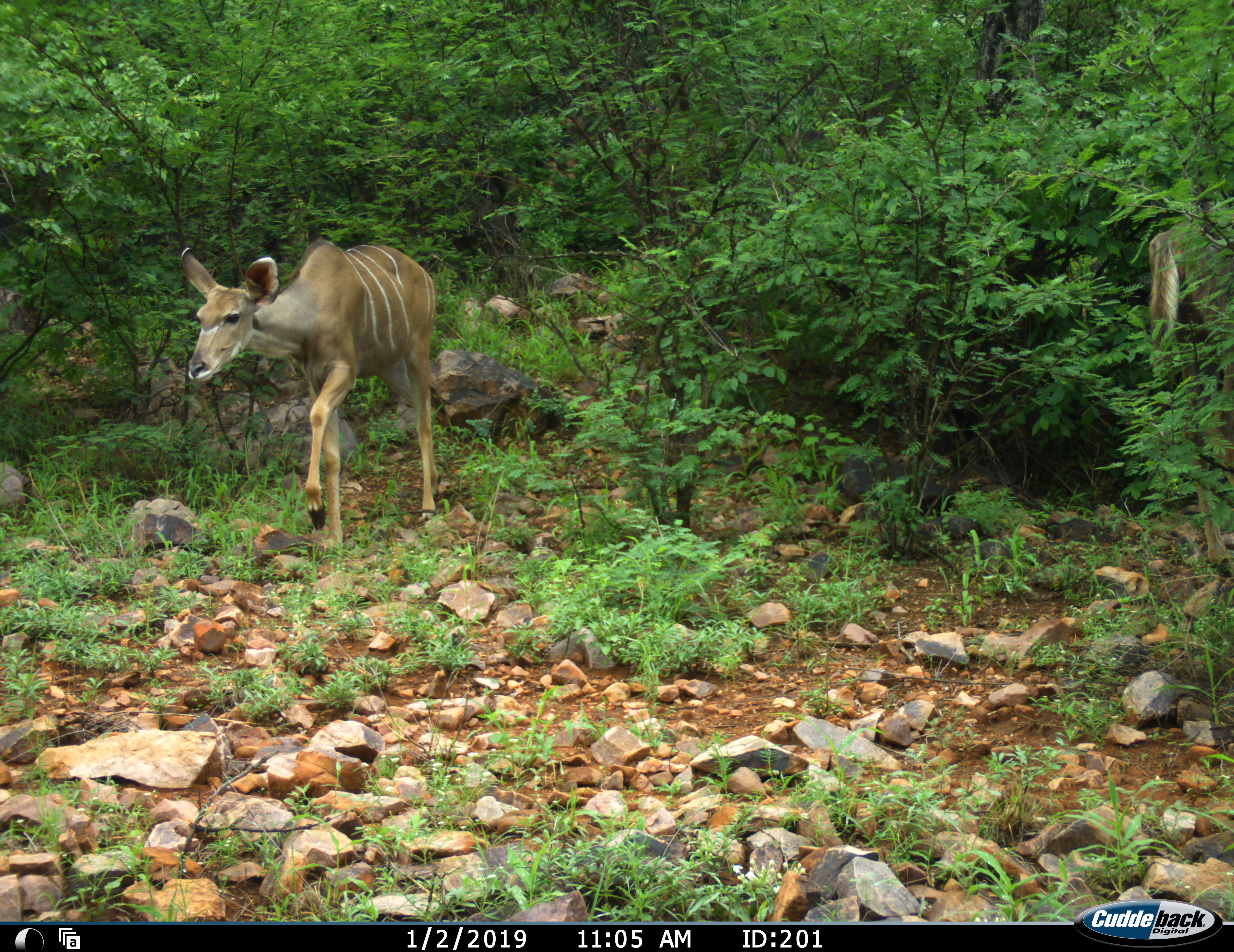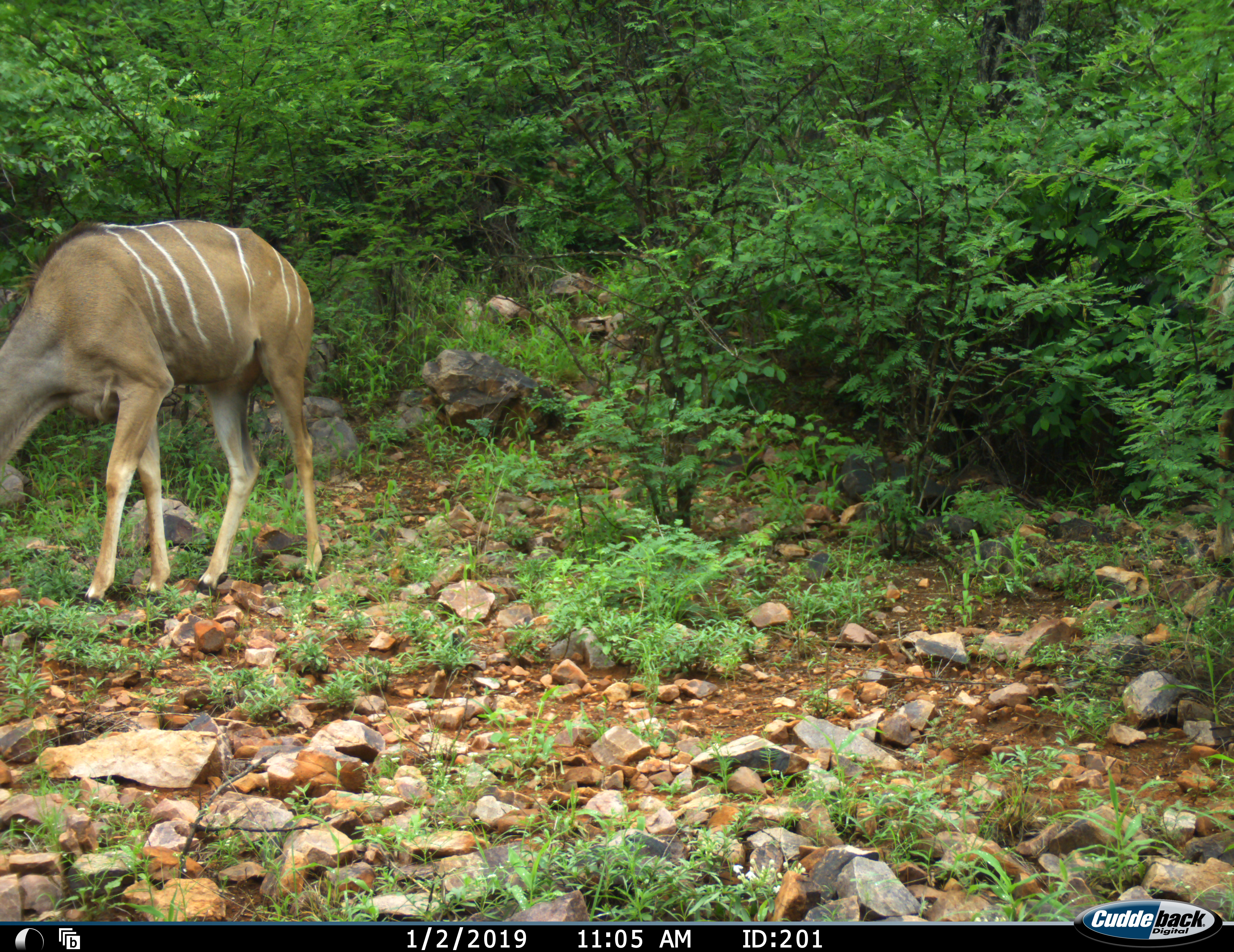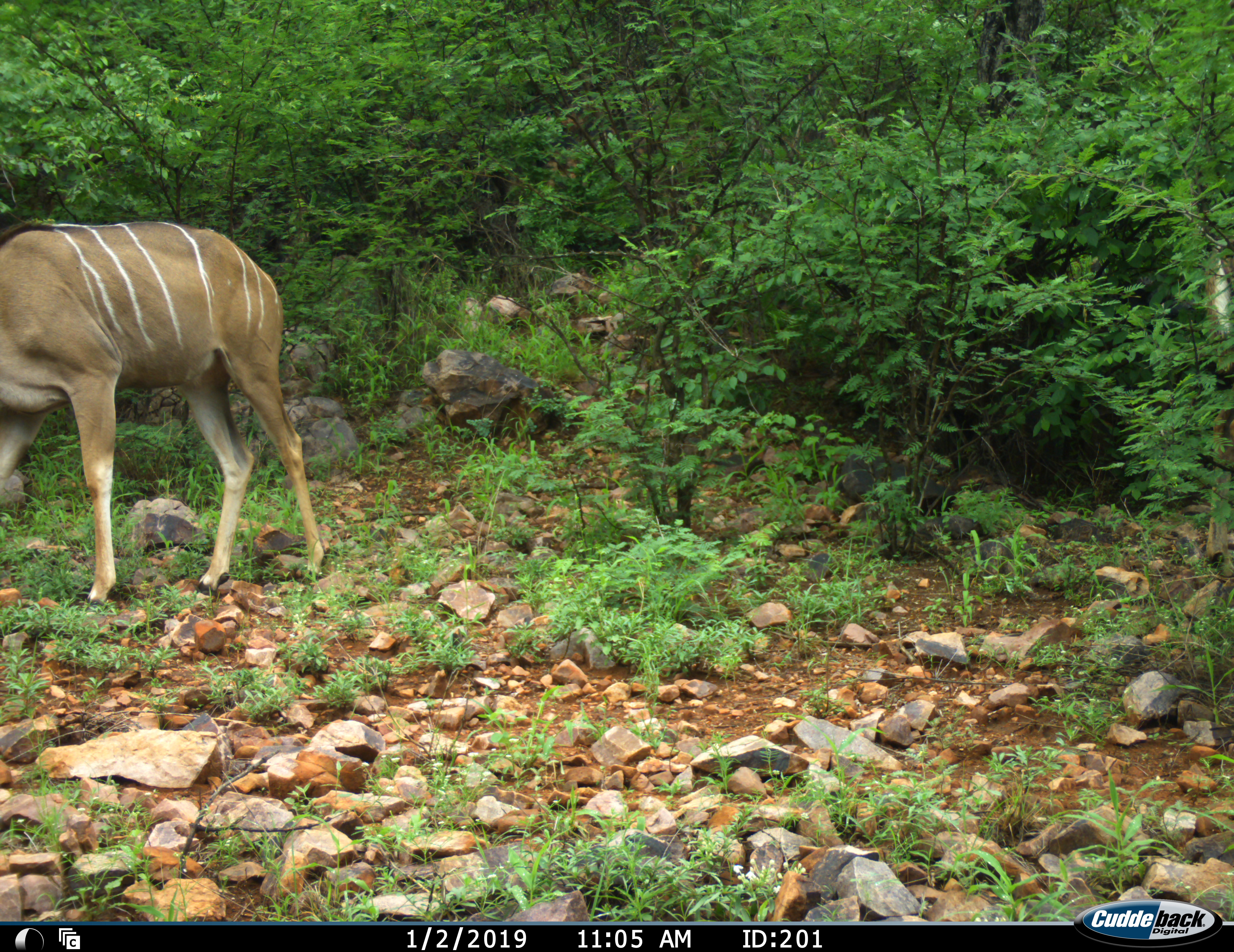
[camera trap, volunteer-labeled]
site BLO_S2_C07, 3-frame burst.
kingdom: Animalia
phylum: Chordata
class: Mammalia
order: Artiodactyla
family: Bovidae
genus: Tragelaphus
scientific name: Tragelaphus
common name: kudu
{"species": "kudu (Tragelaphus)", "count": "2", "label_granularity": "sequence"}